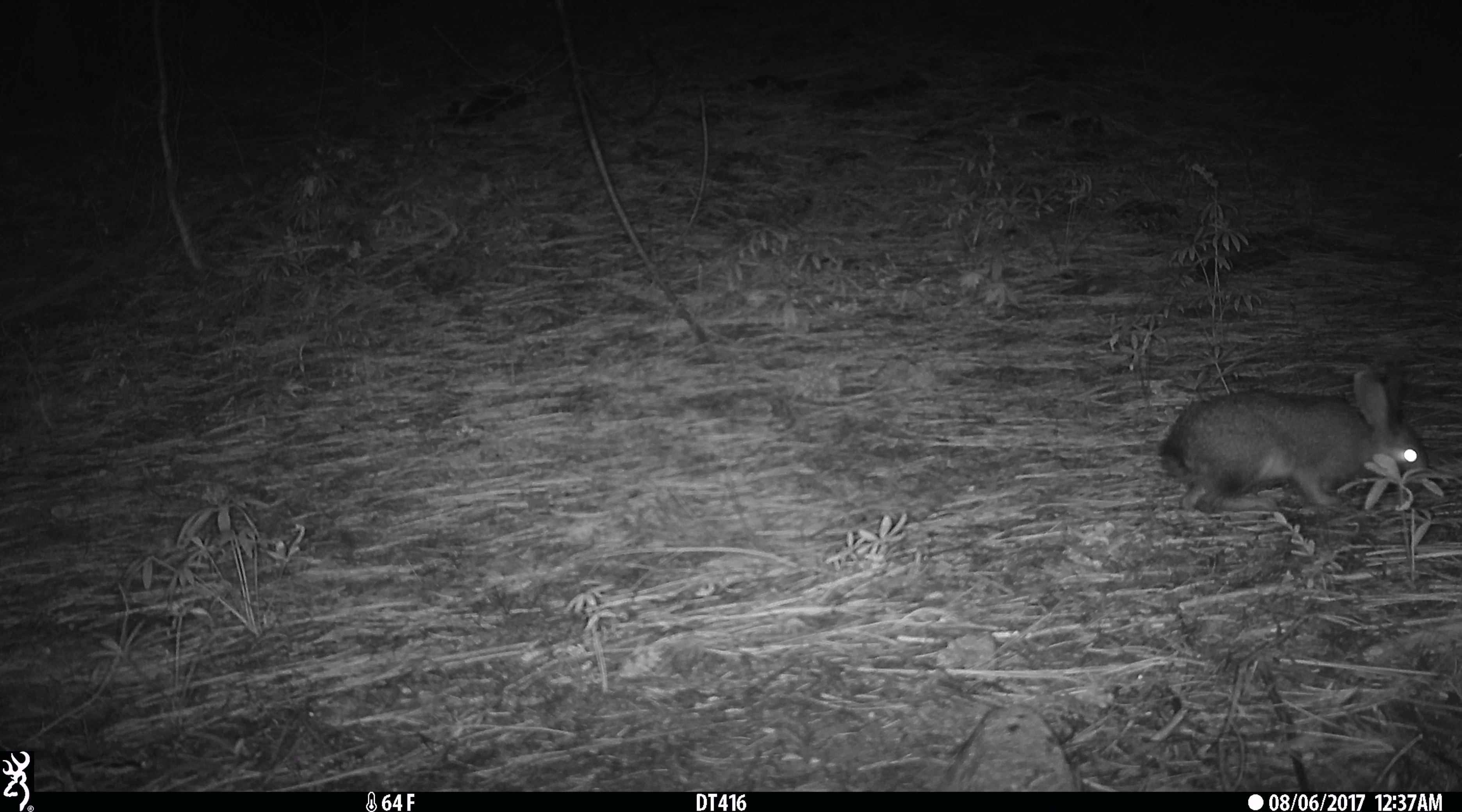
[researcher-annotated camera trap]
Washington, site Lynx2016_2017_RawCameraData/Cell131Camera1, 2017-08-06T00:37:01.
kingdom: Animalia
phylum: Chordata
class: Mammalia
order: Lagomorpha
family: Leporidae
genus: Lepus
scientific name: Lepus americanus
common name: snowshoe hare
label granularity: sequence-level